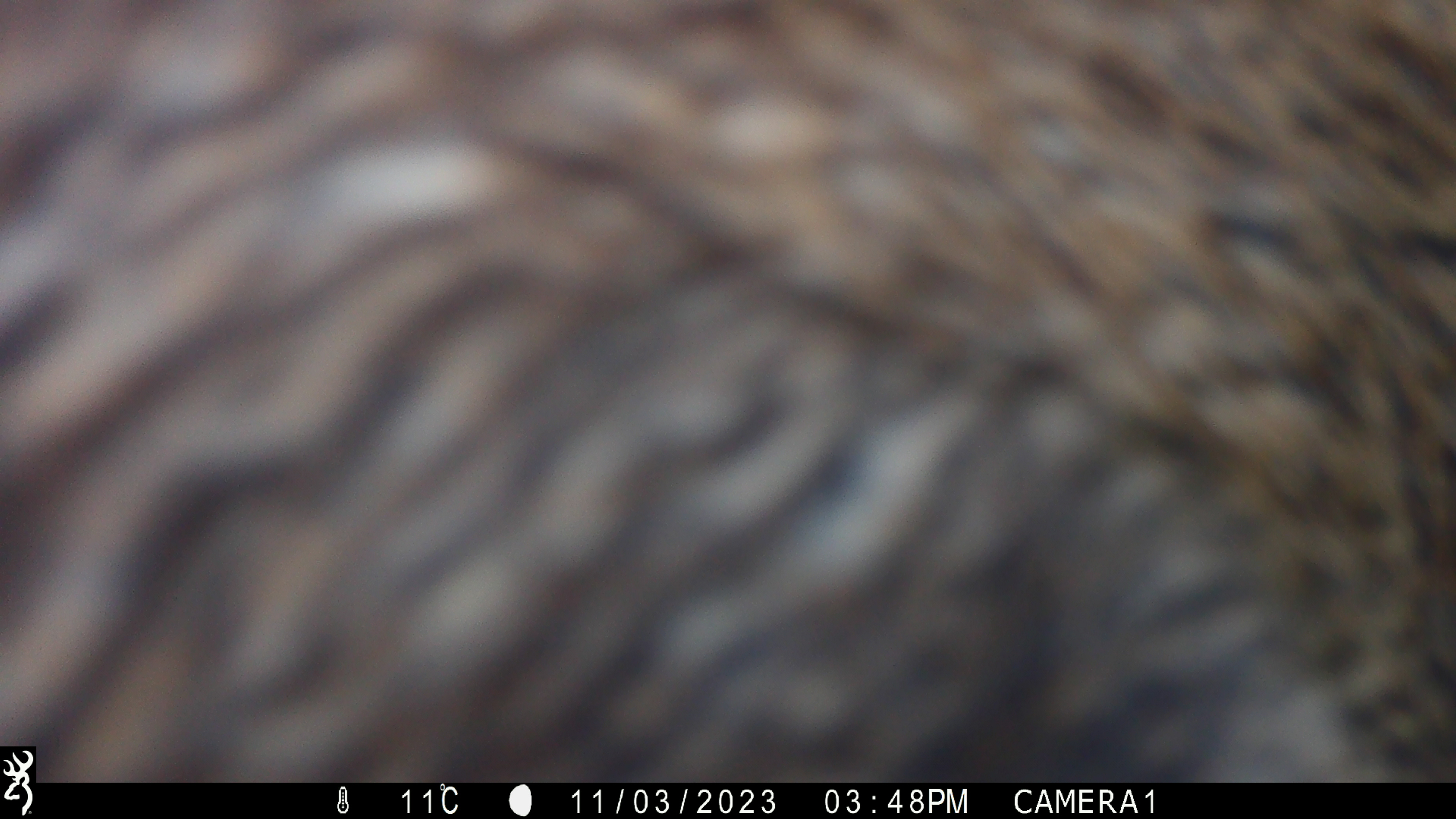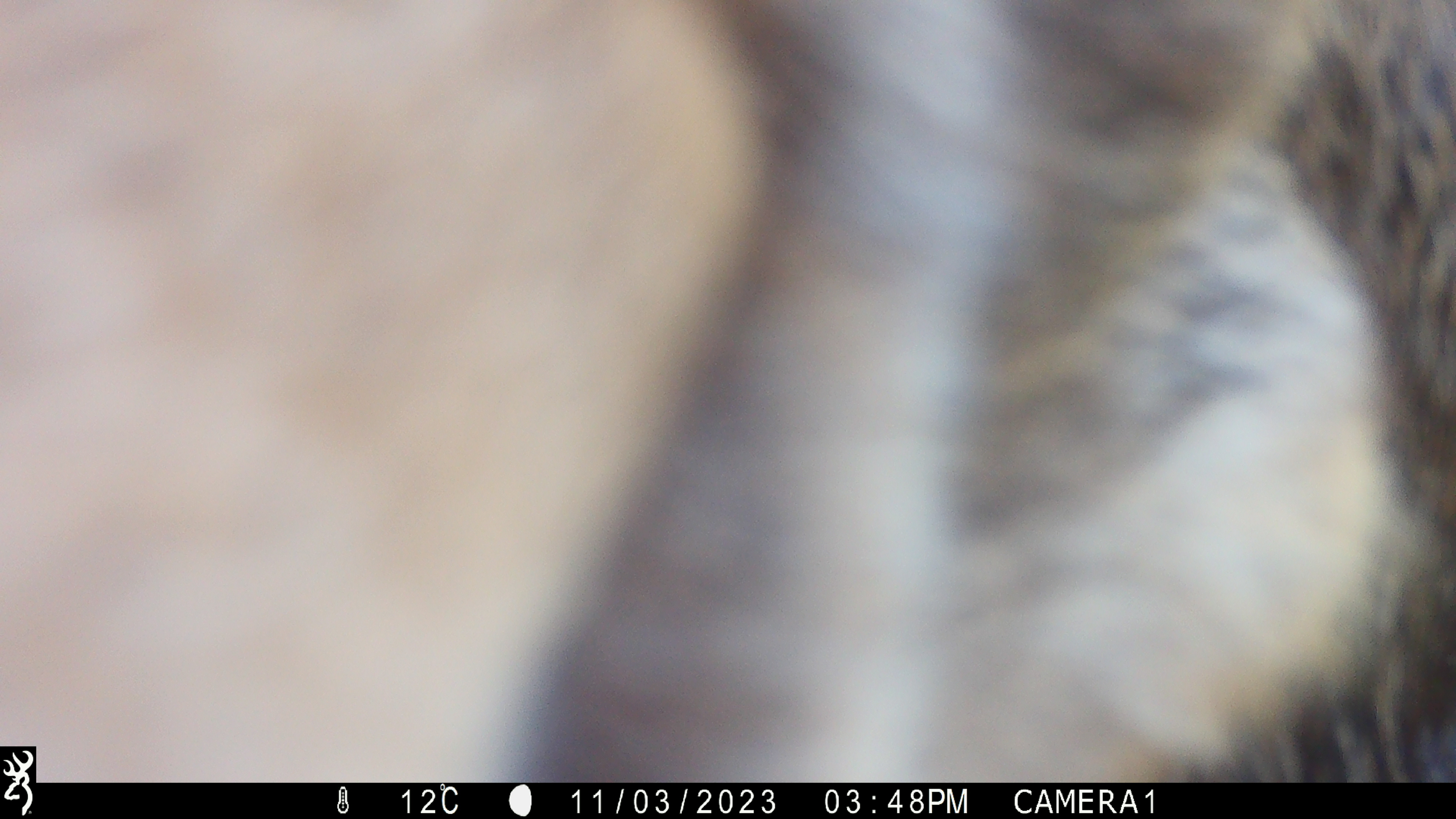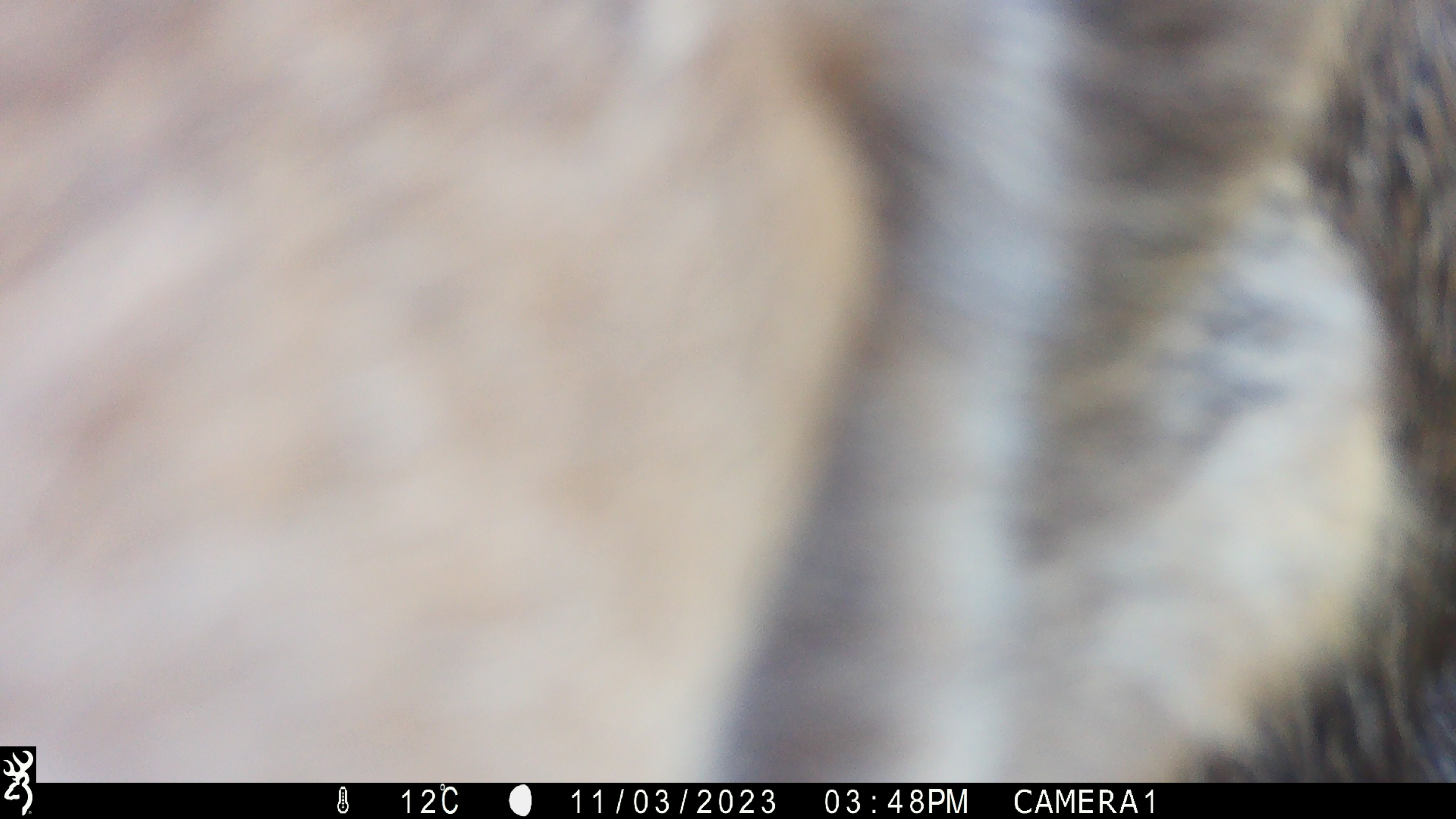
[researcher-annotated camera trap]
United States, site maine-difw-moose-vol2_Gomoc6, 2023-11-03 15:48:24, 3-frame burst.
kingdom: Animalia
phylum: Chordata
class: Mammalia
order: Artiodactyla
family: Cervidae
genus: Alces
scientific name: Alces alces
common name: moose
Moose (Alces alces).